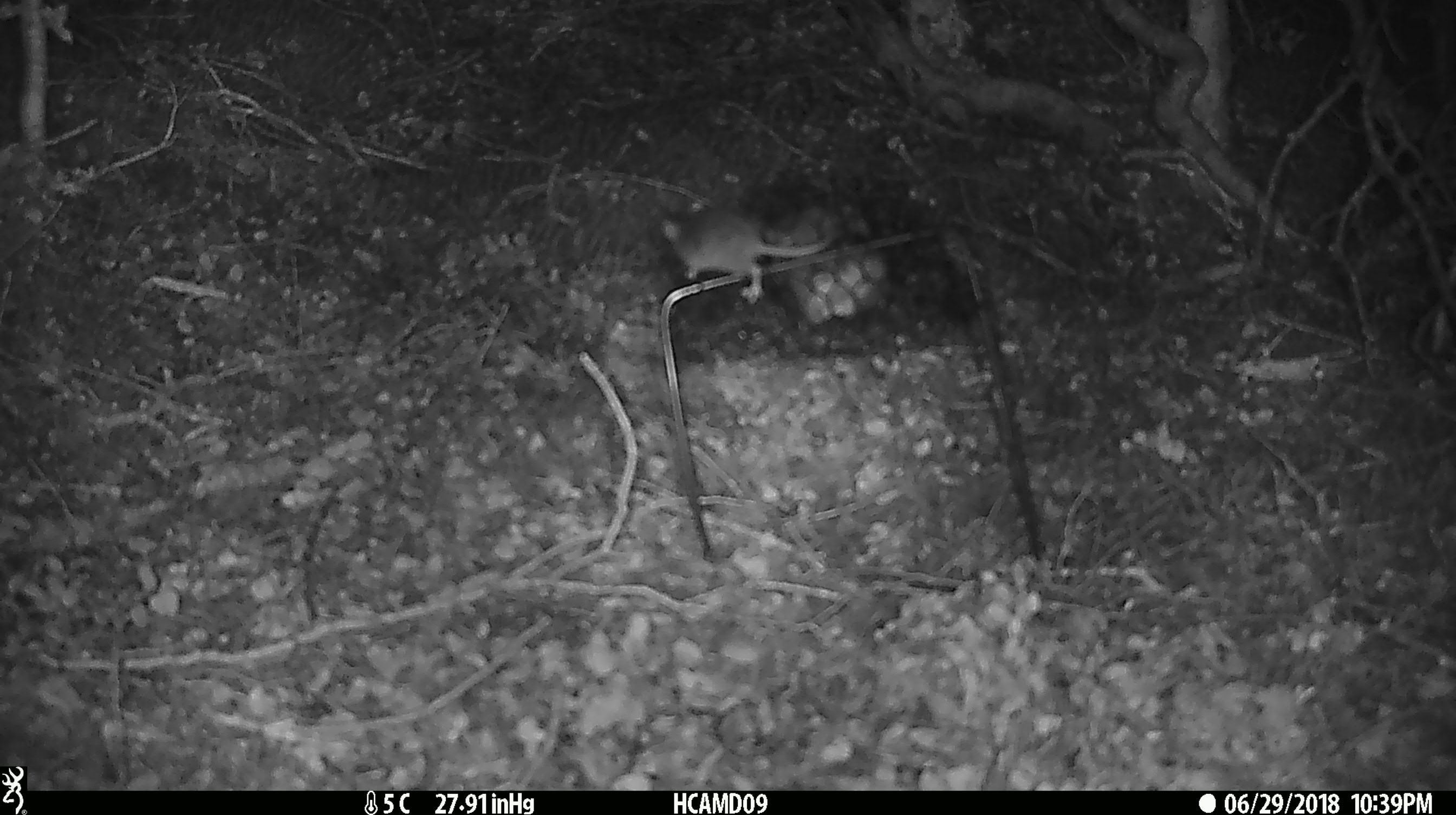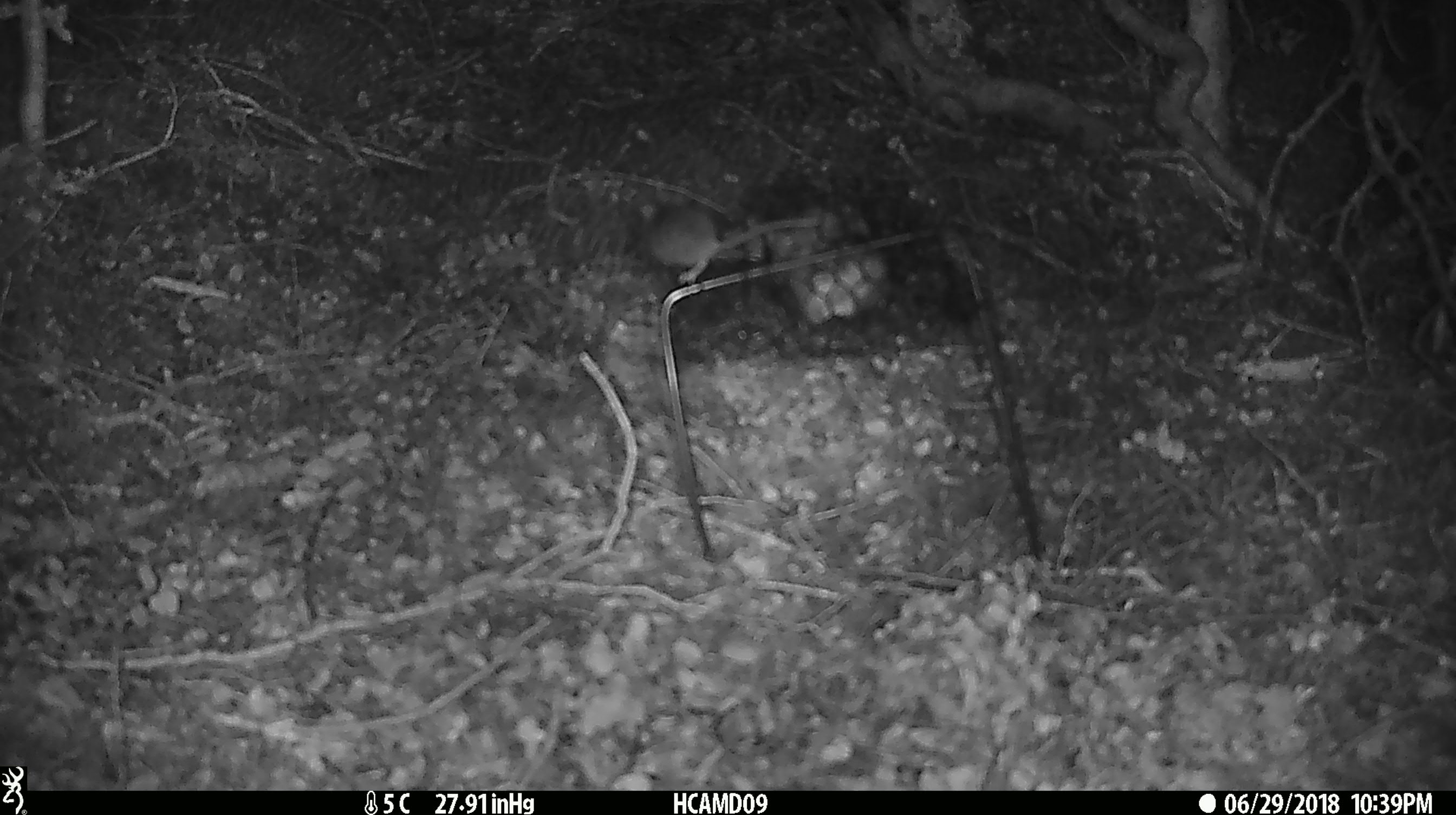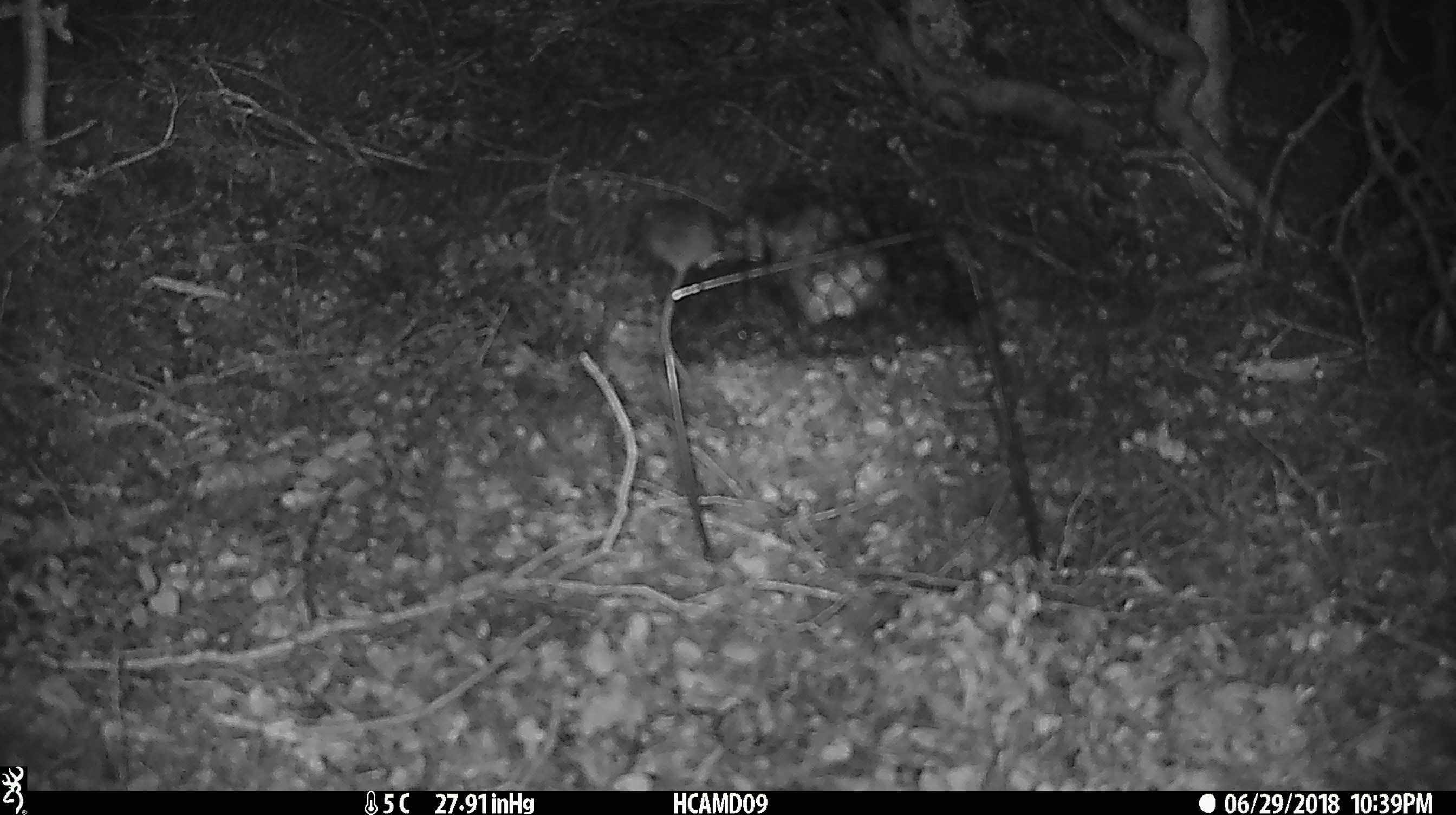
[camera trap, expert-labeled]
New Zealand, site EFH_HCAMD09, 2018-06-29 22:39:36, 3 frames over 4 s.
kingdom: Animalia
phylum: Chordata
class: Mammalia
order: Rodentia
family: Muridae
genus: Mus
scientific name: Mus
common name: mouse